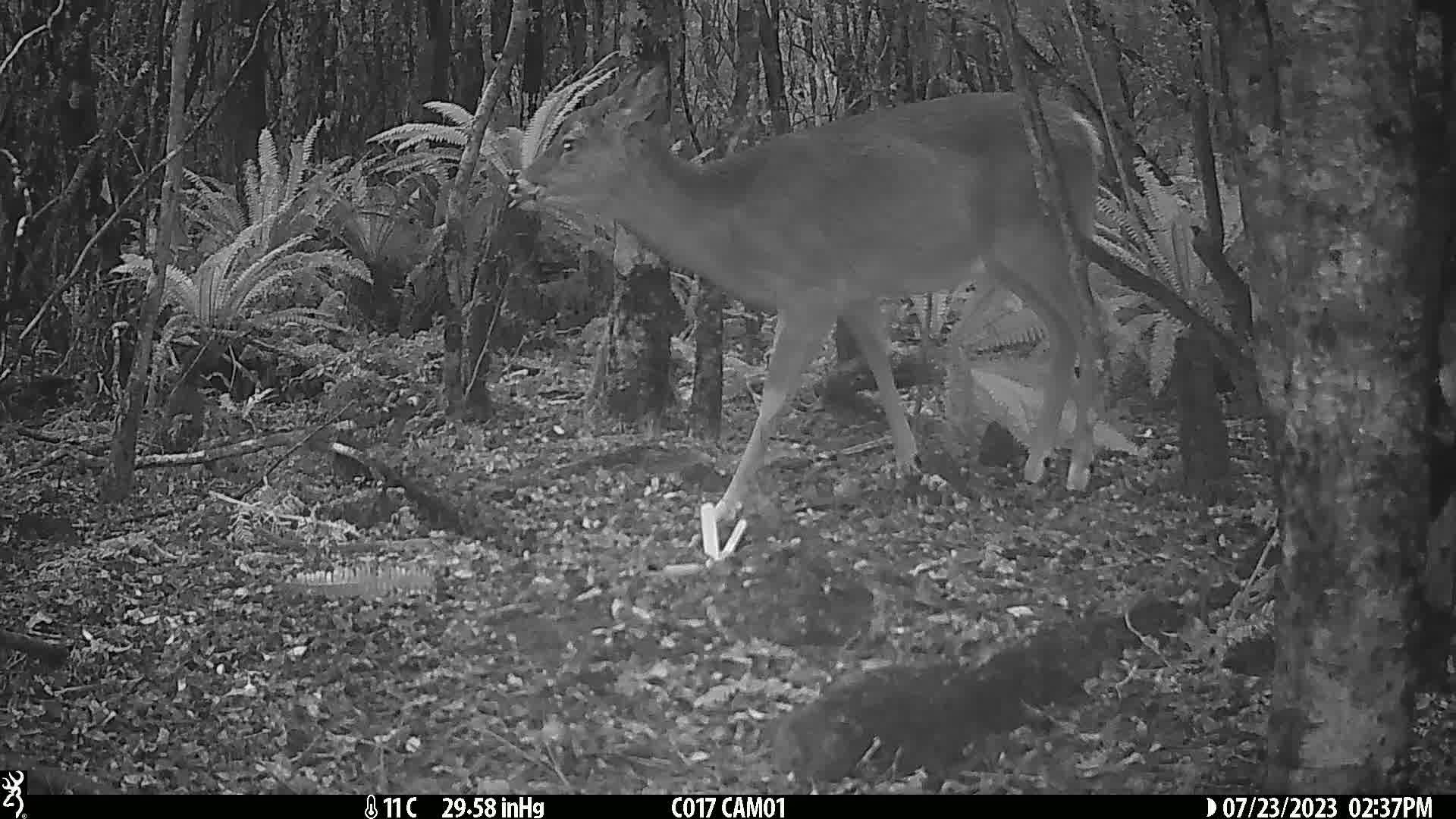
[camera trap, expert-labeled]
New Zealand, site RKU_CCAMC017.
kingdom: Animalia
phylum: Chordata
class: Mammalia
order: Artiodactyla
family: Cervidae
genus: Odocoileus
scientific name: Odocoileus virginianus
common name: white-tailed deer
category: white tailed deer